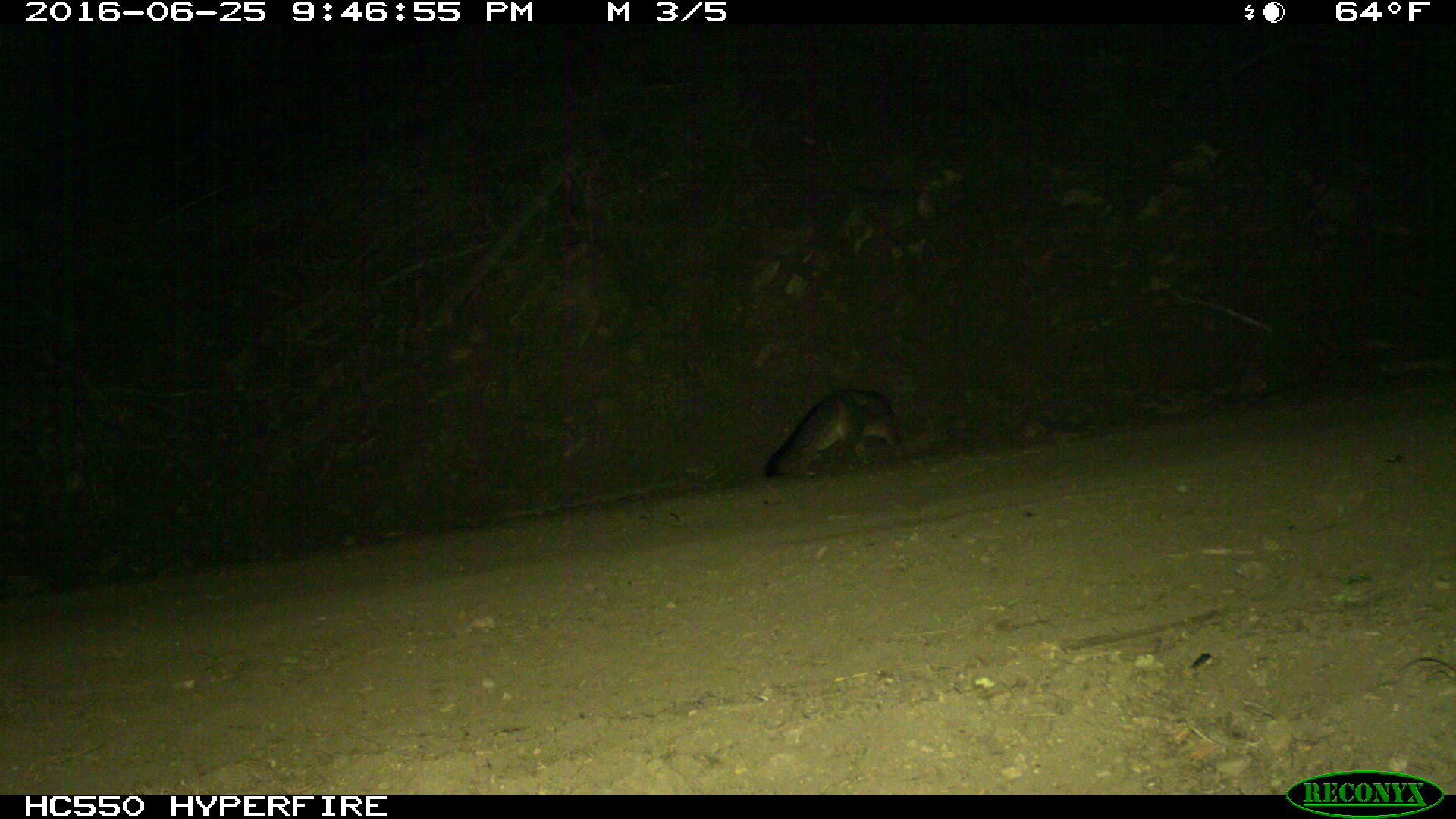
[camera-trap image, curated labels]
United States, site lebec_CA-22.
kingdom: Animalia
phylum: Chordata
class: Mammalia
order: Carnivora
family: Canidae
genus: Urocyon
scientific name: Urocyon cinereoargenteus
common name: gray fox